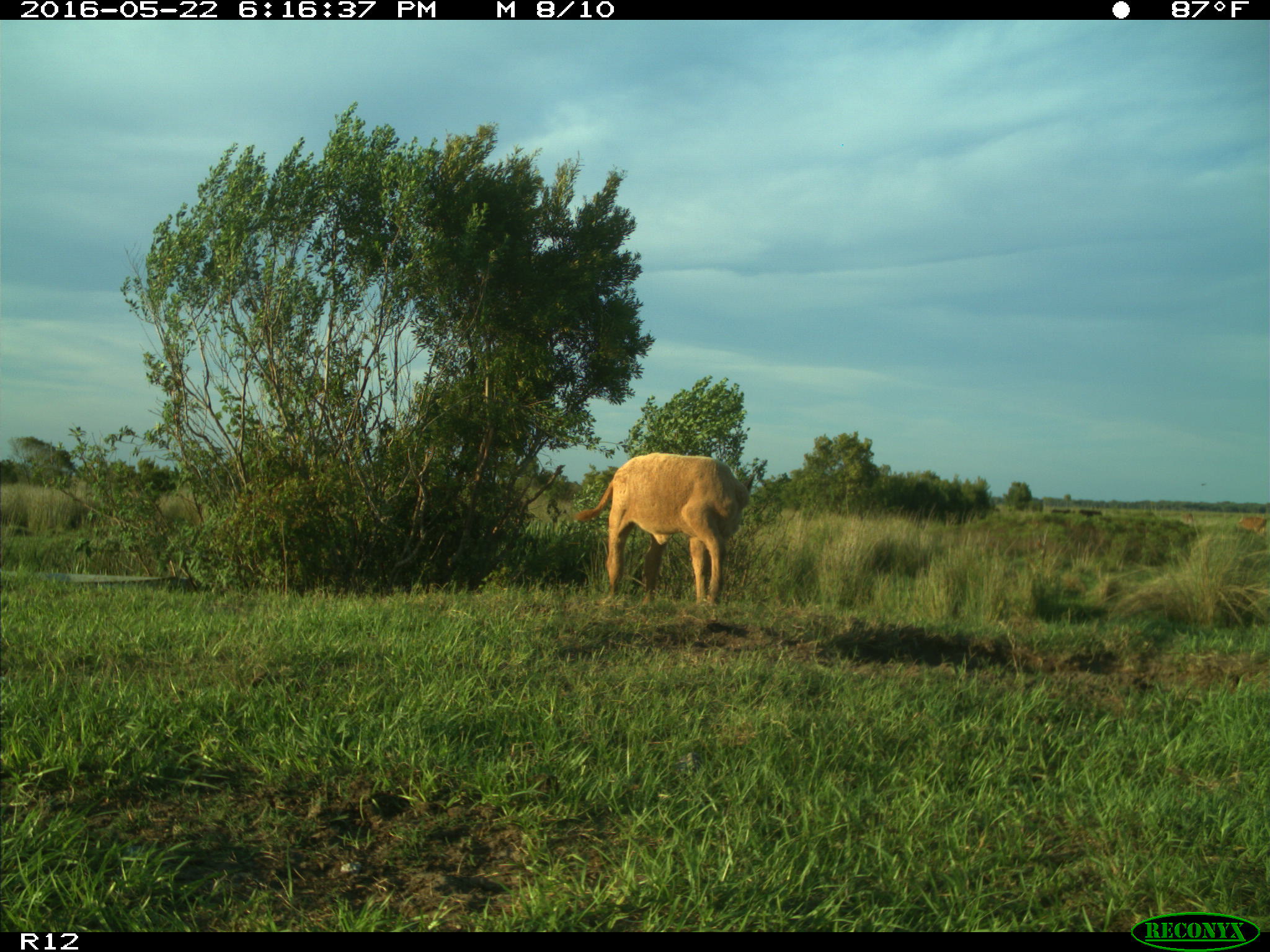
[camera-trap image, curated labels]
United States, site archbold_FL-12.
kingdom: Animalia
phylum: Chordata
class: Mammalia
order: Artiodactyla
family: Bovidae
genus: Bos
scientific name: Bos taurus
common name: domestic cow